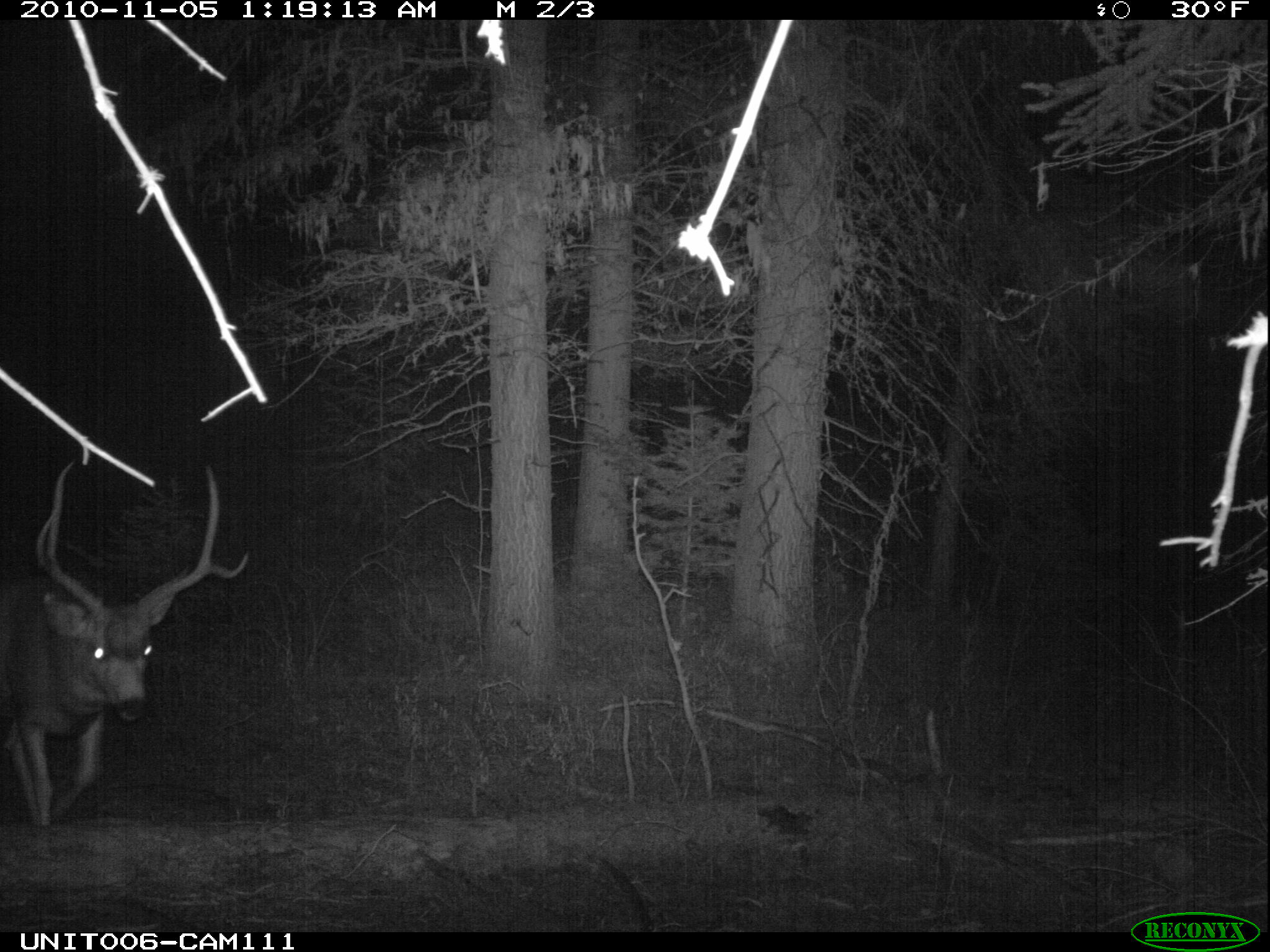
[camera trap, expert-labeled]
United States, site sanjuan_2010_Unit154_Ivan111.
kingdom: Animalia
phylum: Chordata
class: Mammalia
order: Artiodactyla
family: Cervidae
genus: Odocoileus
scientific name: Odocoileus hemionus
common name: mule deer